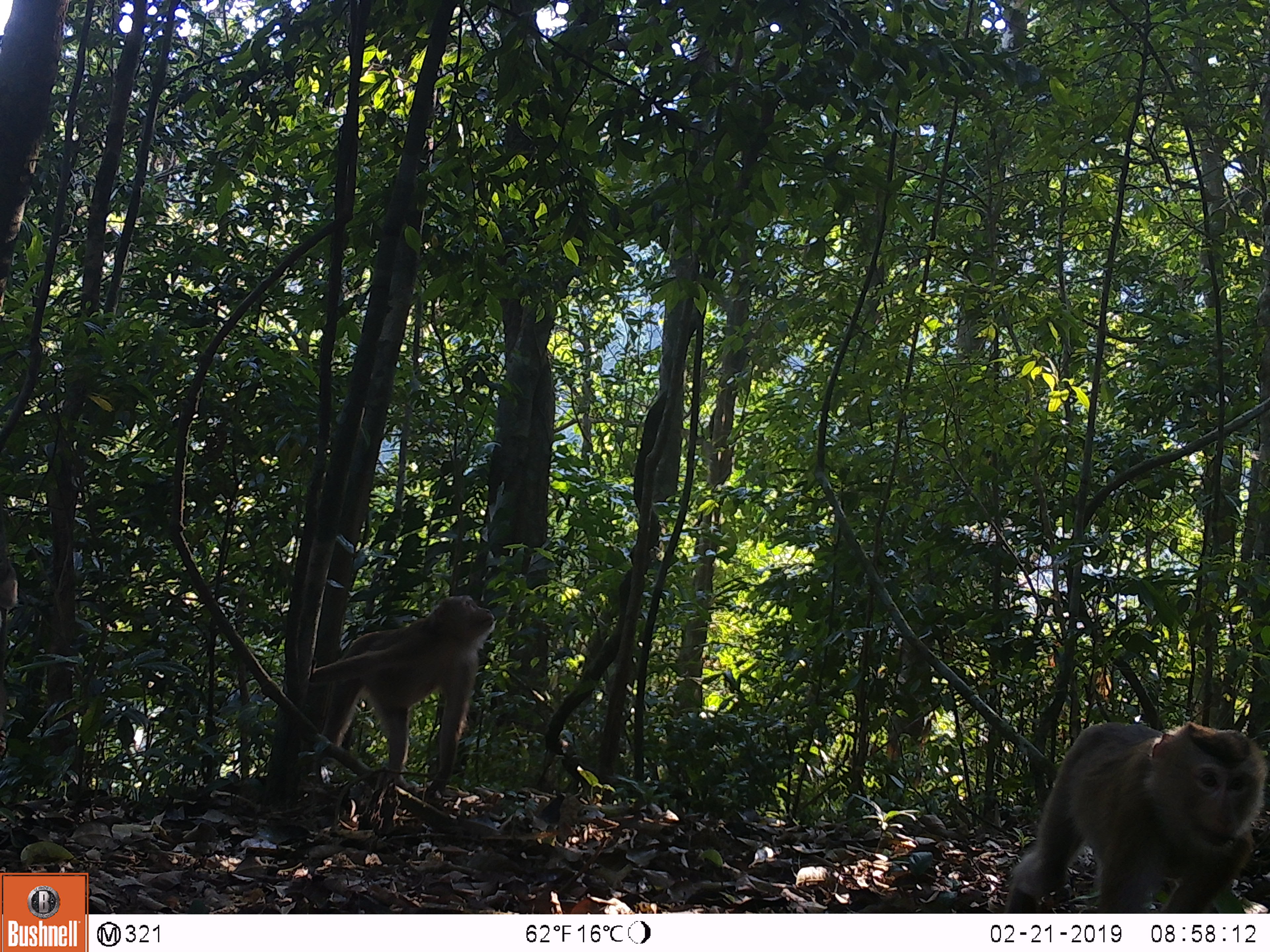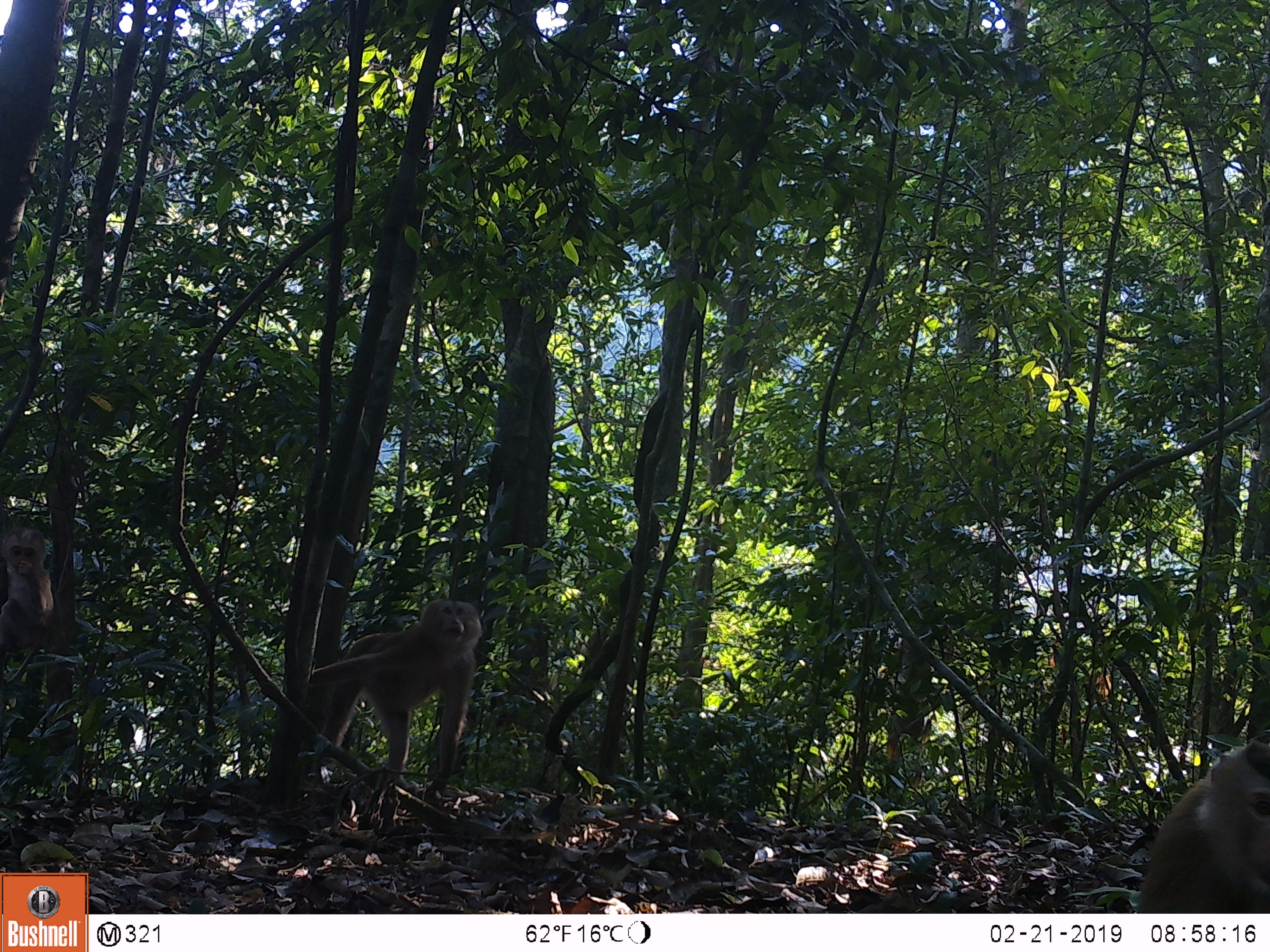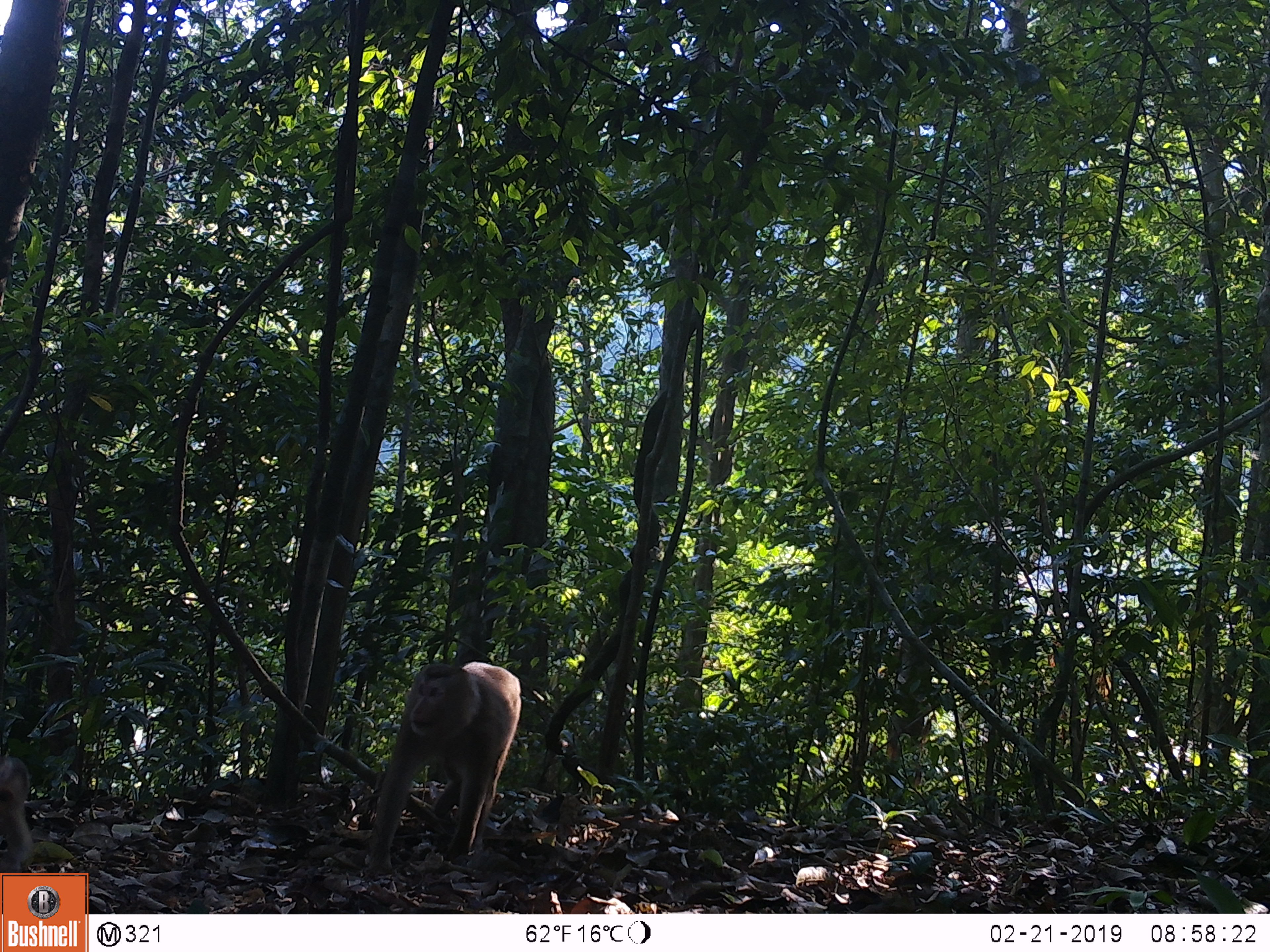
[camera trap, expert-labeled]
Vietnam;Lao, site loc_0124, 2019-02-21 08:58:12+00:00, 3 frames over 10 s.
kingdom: Animalia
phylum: Chordata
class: Mammalia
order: Primates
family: Cercopithecidae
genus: Macaca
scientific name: Macaca nemestrina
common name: pig-tailed macaque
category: pig tailed macaque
Pig tailed macaque (pig-tailed macaque) (Macaca nemestrina). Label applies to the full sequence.